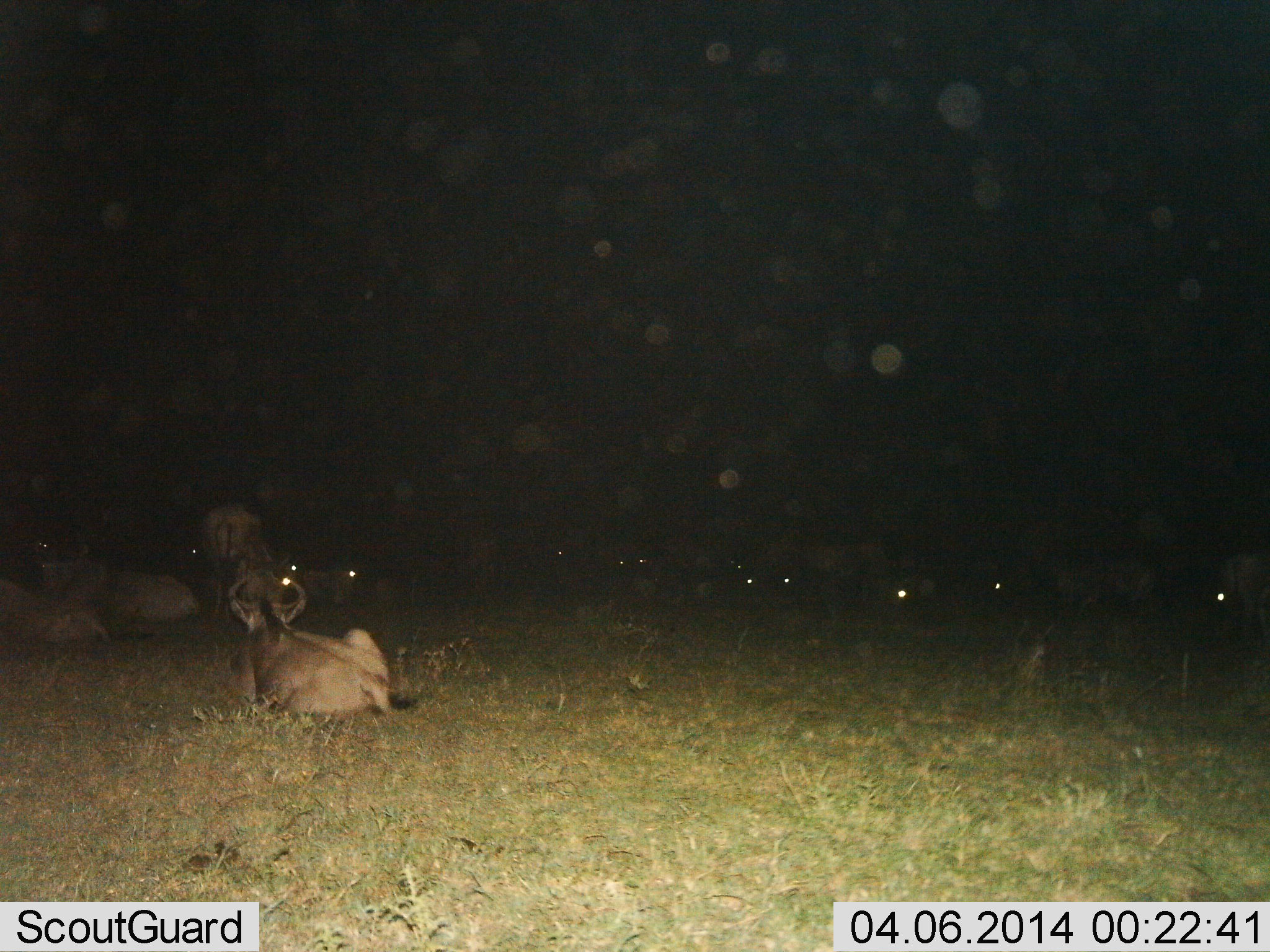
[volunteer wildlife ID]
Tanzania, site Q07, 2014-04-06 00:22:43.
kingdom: Animalia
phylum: Chordata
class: Mammalia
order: Artiodactyla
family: Bovidae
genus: Connochaetes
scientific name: Connochaetes taurinus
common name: blue wildebeest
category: wildebeest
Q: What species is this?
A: Wildebeest (blue wildebeest) (Connochaetes taurinus).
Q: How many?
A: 11-50.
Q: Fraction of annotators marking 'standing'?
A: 80%.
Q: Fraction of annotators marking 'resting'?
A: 100%.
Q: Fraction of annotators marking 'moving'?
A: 10%.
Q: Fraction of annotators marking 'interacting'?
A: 0%.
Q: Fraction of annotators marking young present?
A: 0%.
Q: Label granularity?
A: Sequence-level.